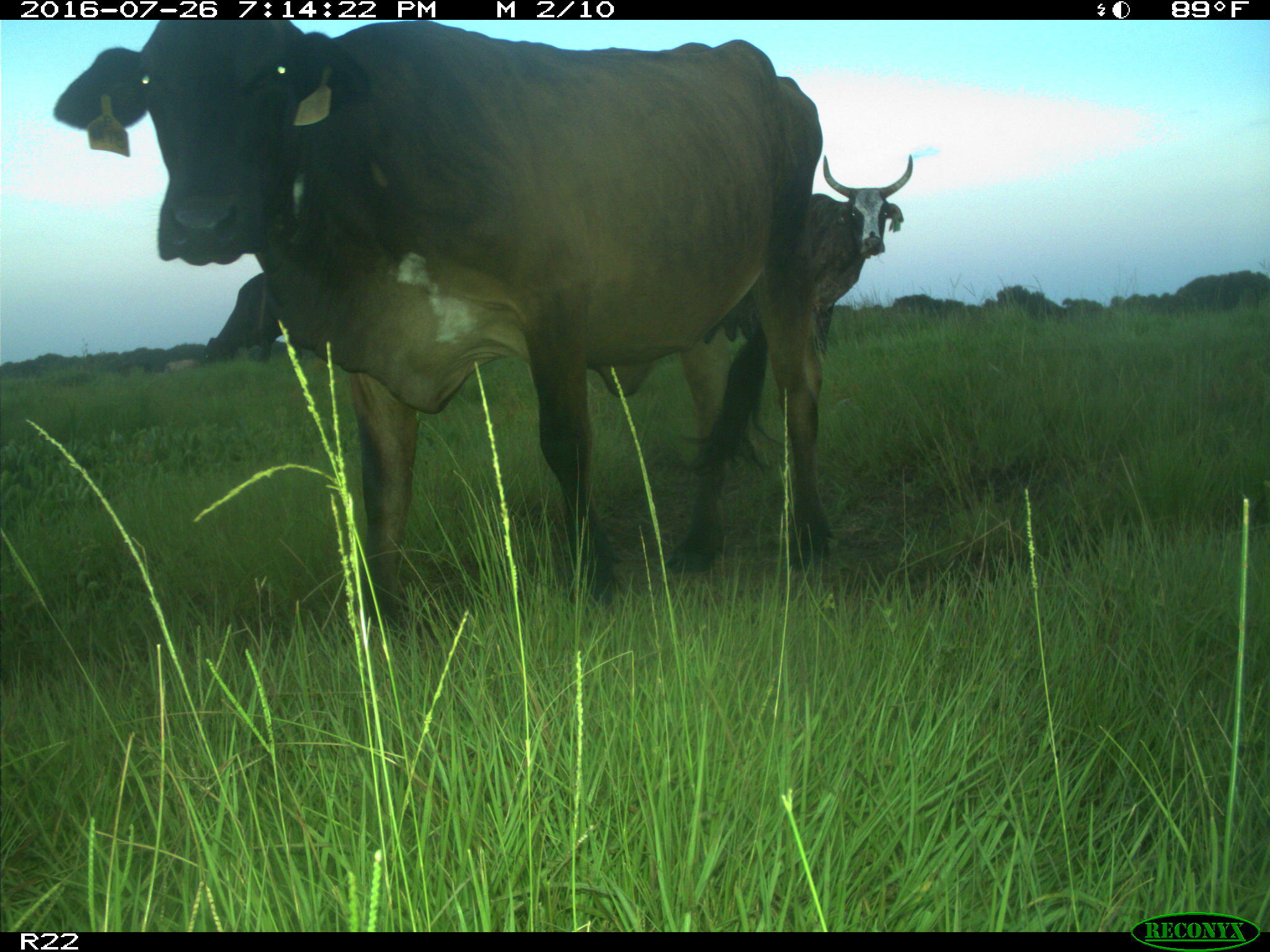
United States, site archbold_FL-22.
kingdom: Animalia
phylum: Chordata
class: Mammalia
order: Artiodactyla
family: Bovidae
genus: Bos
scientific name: Bos taurus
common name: domestic cow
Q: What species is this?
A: Bos taurus (domestic cow).